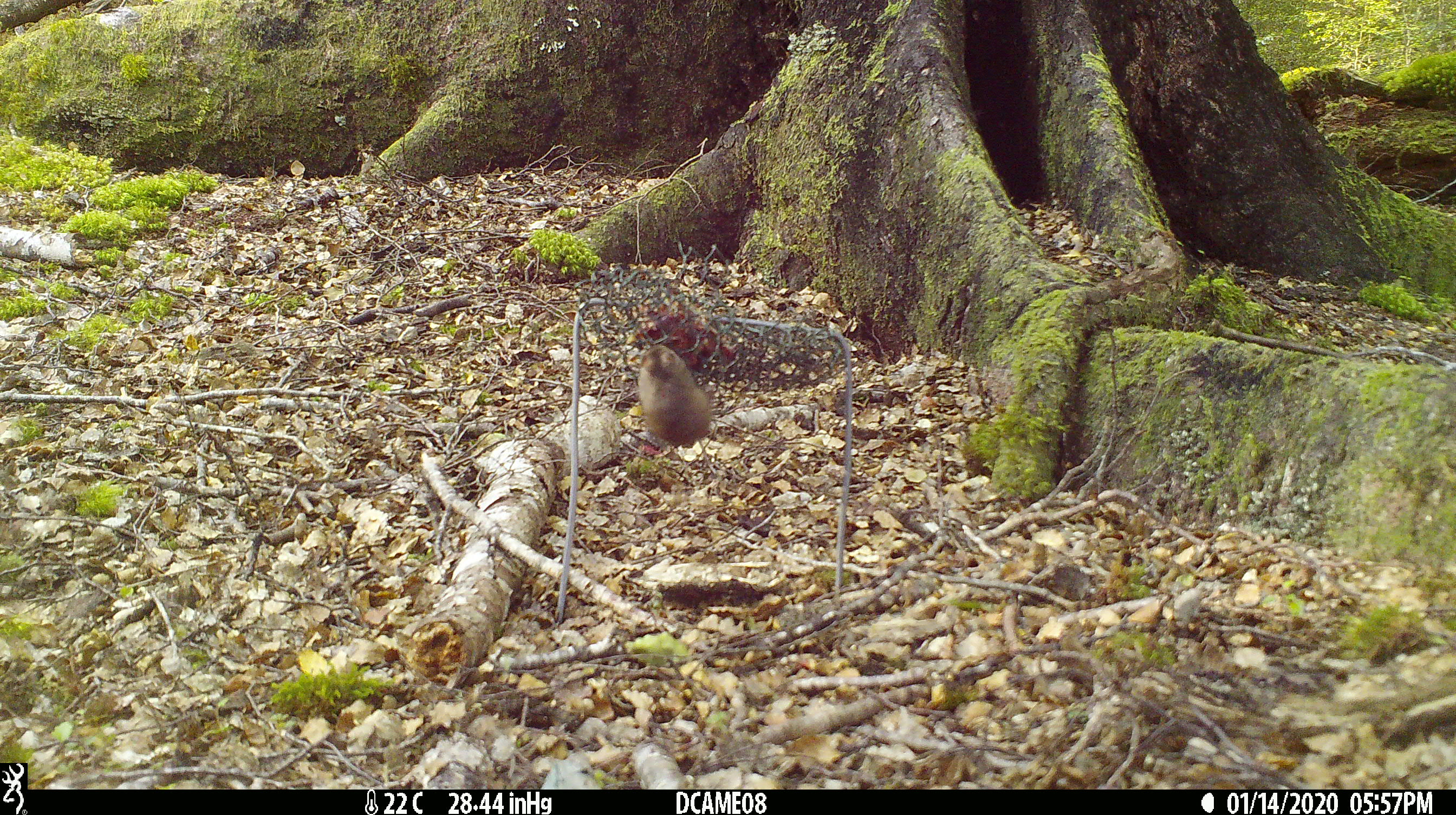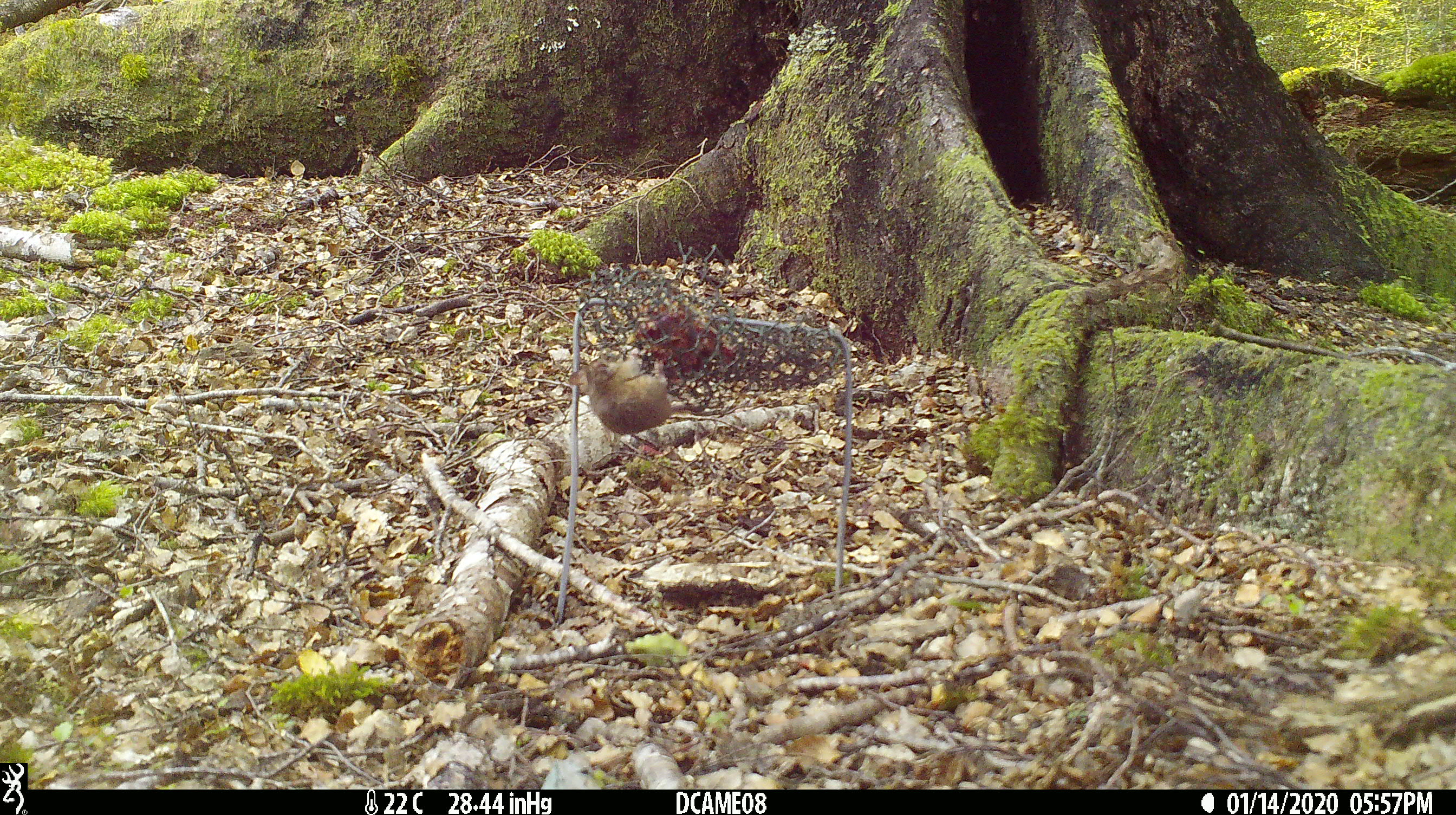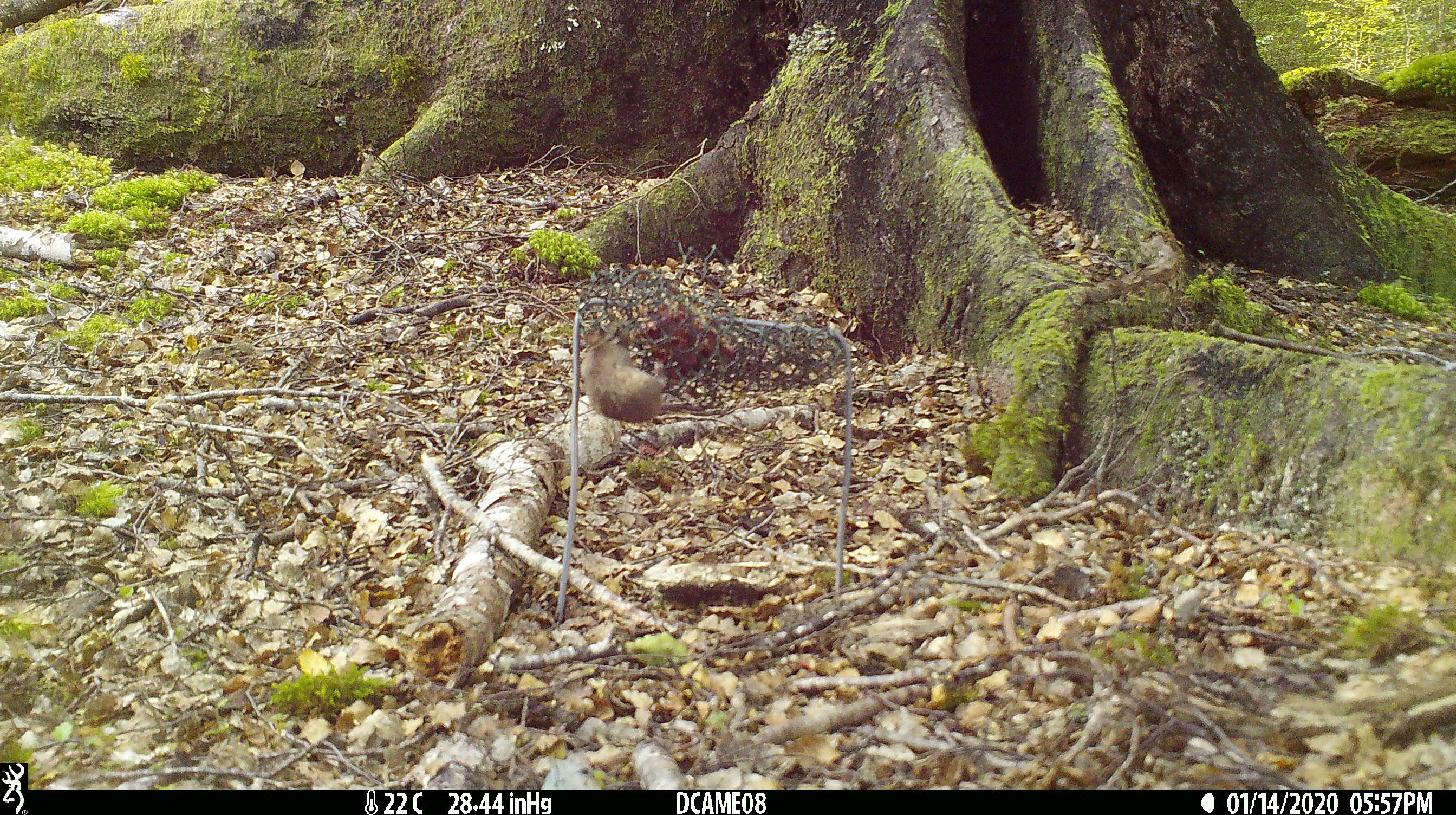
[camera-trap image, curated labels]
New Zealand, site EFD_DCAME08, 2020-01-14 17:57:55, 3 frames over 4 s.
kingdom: Animalia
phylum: Chordata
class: Mammalia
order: Rodentia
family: Muridae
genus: Mus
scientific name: Mus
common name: mouse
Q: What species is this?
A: Mouse (Mus).